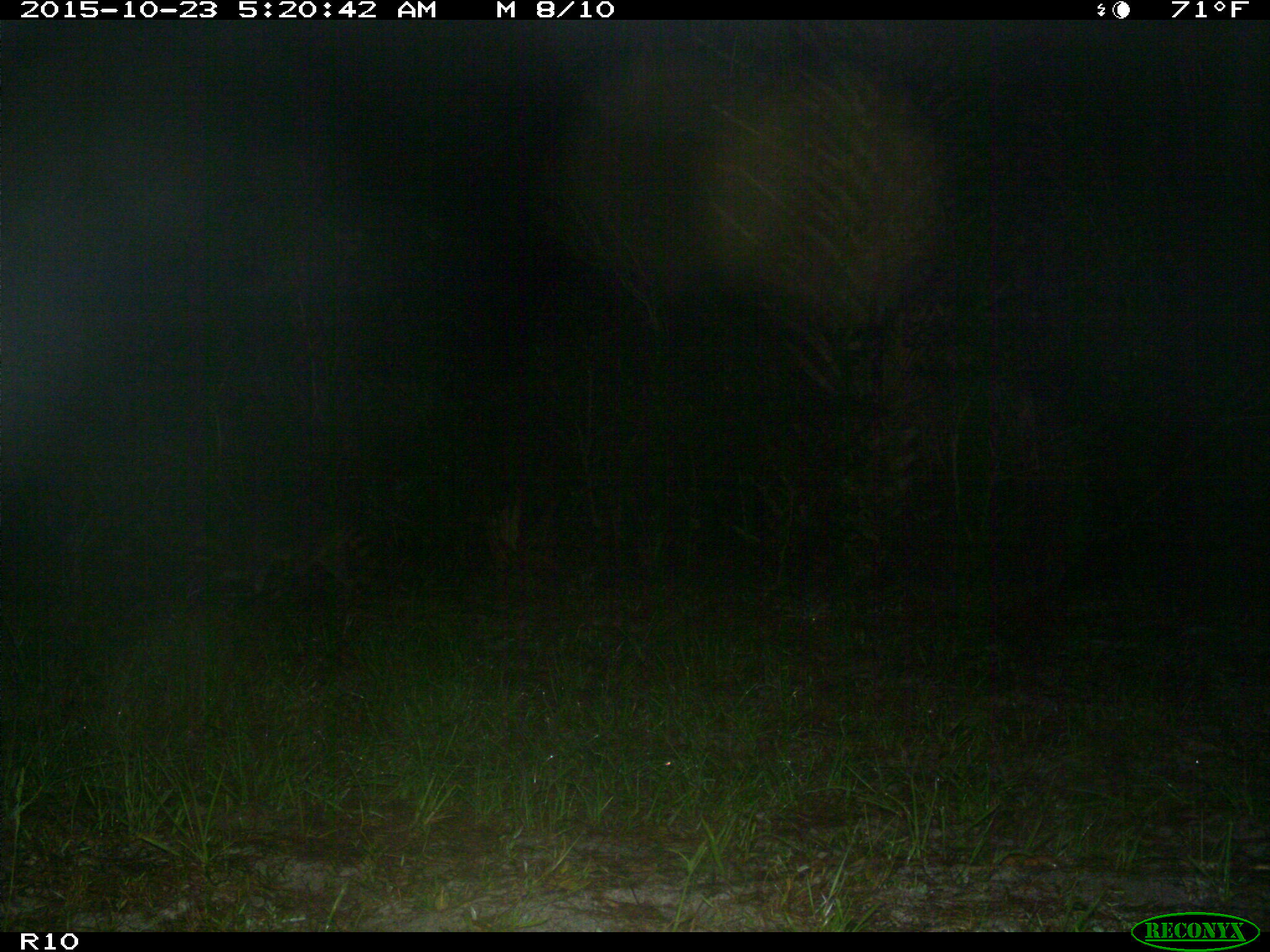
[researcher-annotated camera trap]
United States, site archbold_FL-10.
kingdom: Animalia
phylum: Chordata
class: Mammalia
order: Carnivora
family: Procyonidae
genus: Procyon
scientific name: Procyon lotor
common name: common raccoon